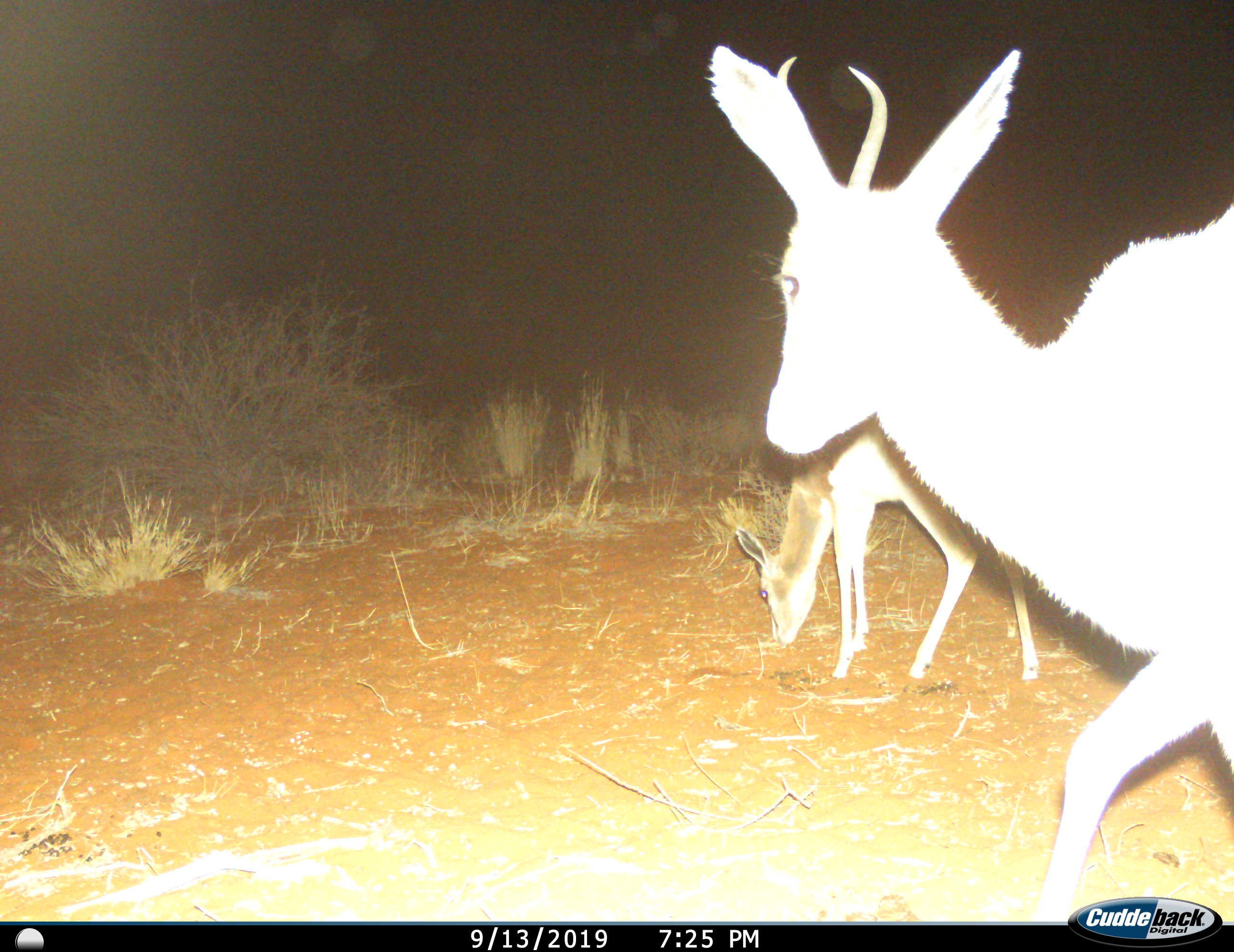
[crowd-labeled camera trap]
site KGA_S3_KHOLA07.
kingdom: Animalia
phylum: Chordata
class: Mammalia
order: Artiodactyla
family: Bovidae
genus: Antidorcas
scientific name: Antidorcas marsupialis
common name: springbok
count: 2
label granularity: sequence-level